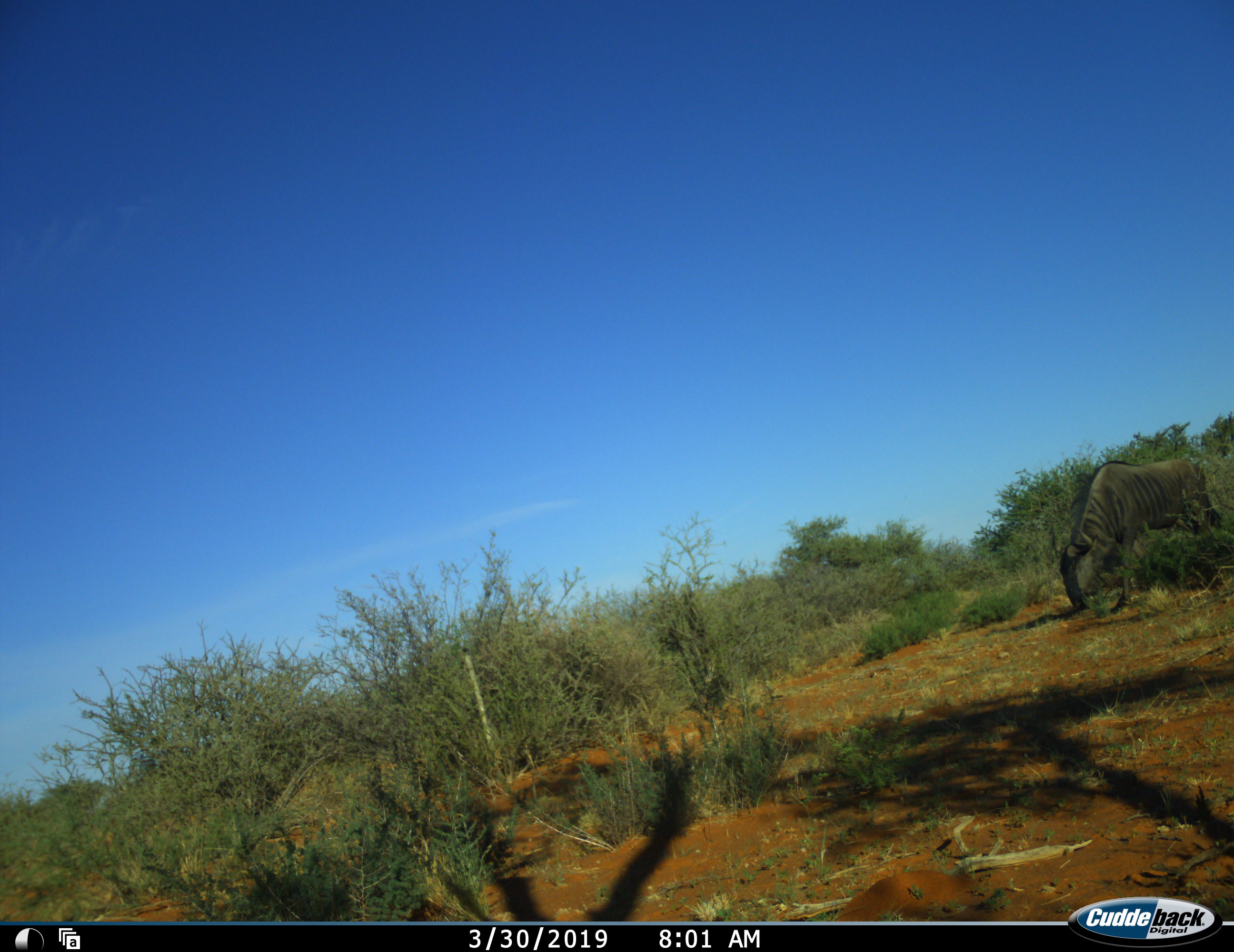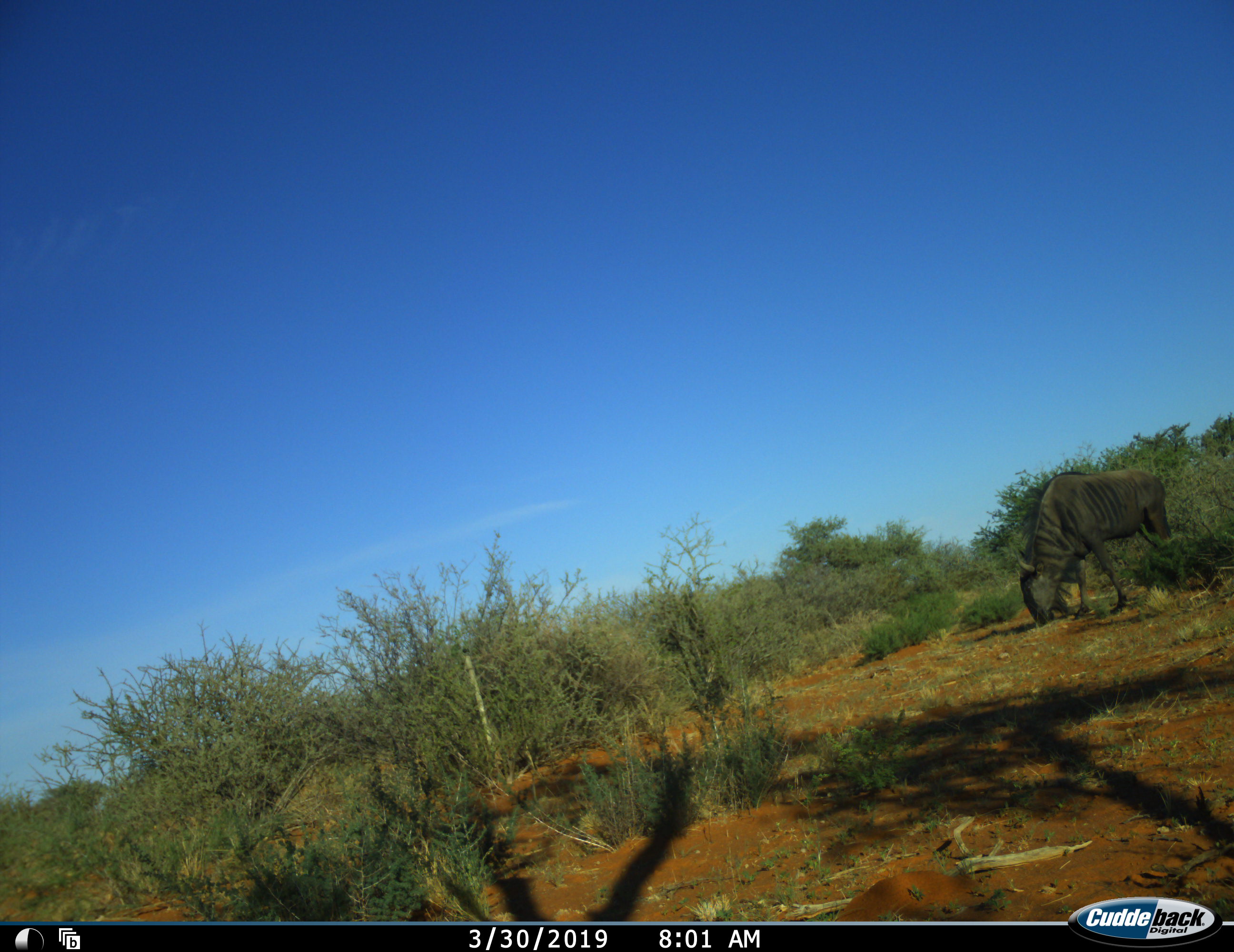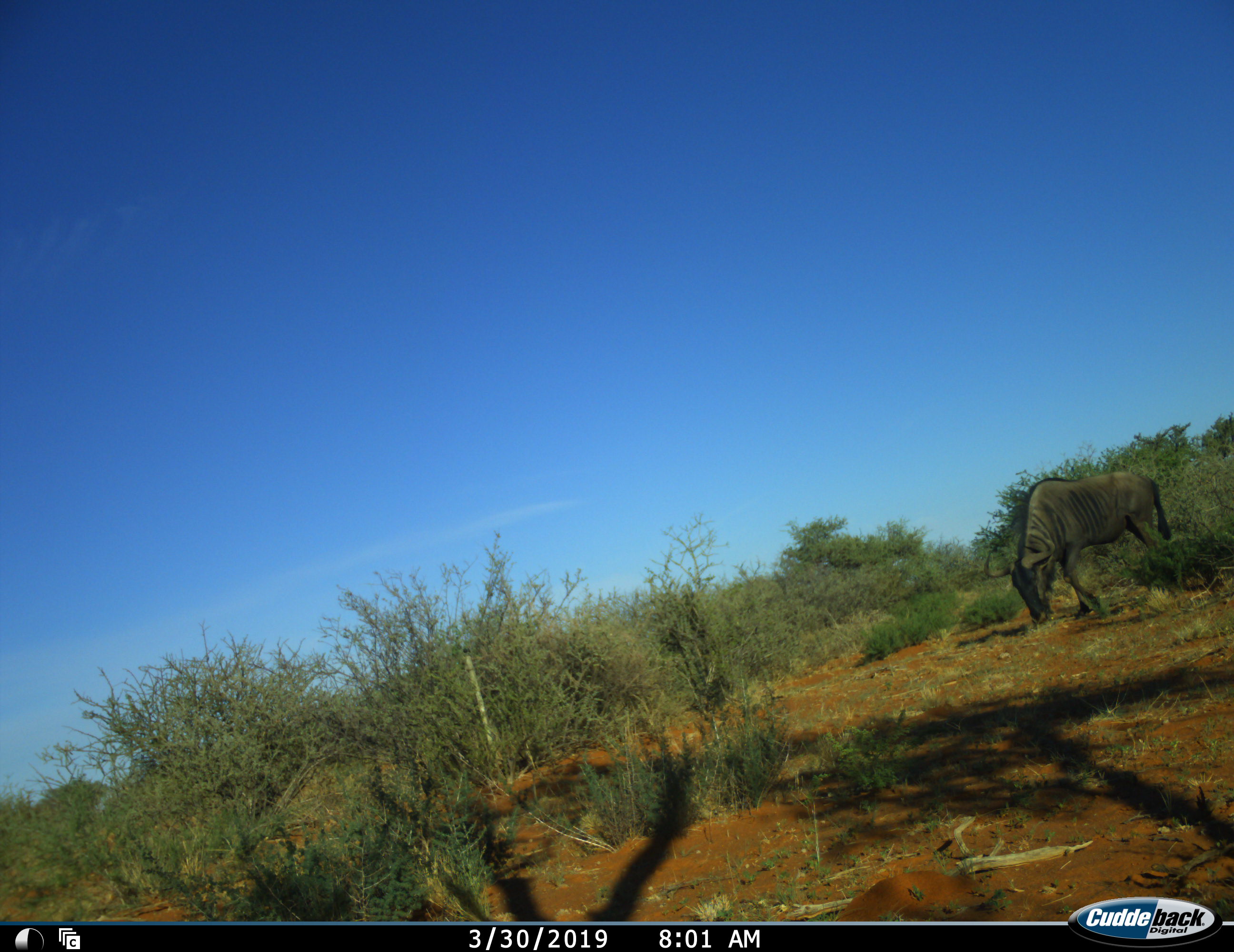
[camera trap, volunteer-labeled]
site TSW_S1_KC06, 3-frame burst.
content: unidentified animal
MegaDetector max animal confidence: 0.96